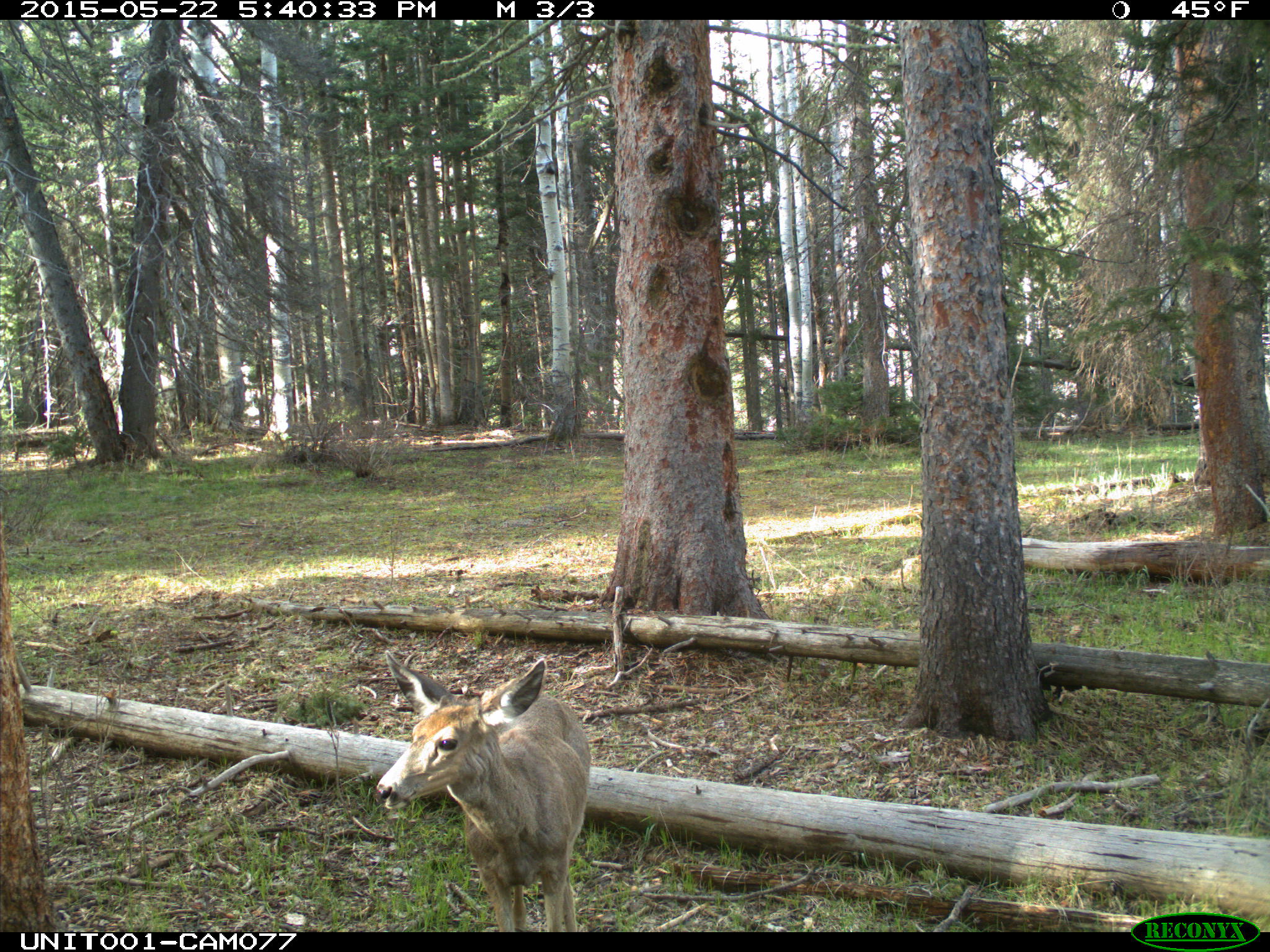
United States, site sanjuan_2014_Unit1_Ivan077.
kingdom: Animalia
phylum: Chordata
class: Mammalia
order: Artiodactyla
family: Cervidae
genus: Odocoileus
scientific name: Odocoileus hemionus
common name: mule deer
Odocoileus hemionus (mule deer).